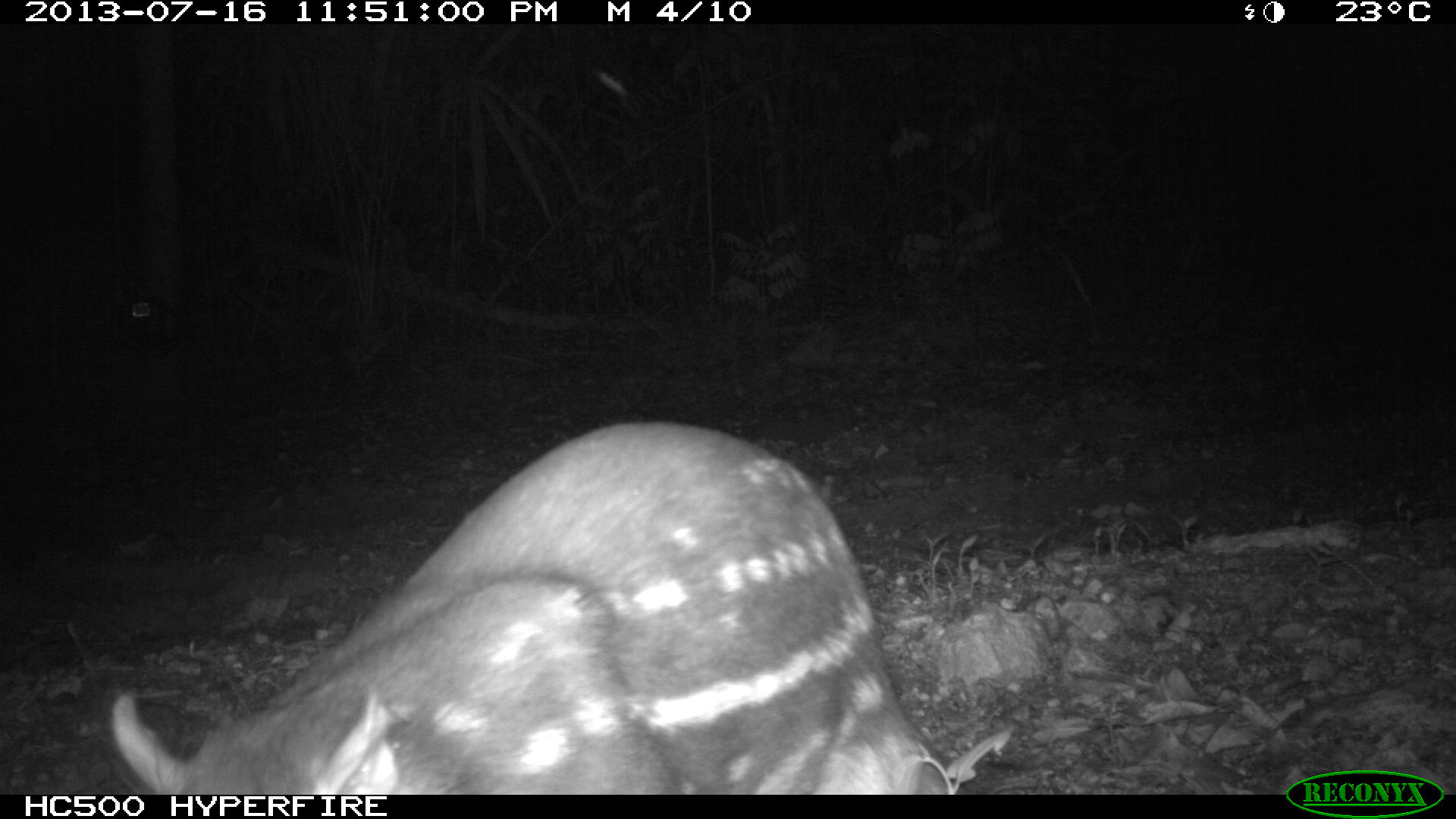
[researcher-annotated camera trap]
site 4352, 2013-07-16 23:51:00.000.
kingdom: Animalia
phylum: Chordata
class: Mammalia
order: Rodentia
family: Cuniculidae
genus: Cuniculus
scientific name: Cuniculus paca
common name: lowland paca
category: agouti paca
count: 1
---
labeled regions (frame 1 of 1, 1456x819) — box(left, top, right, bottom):
agouti paca: box(109, 419, 952, 794)